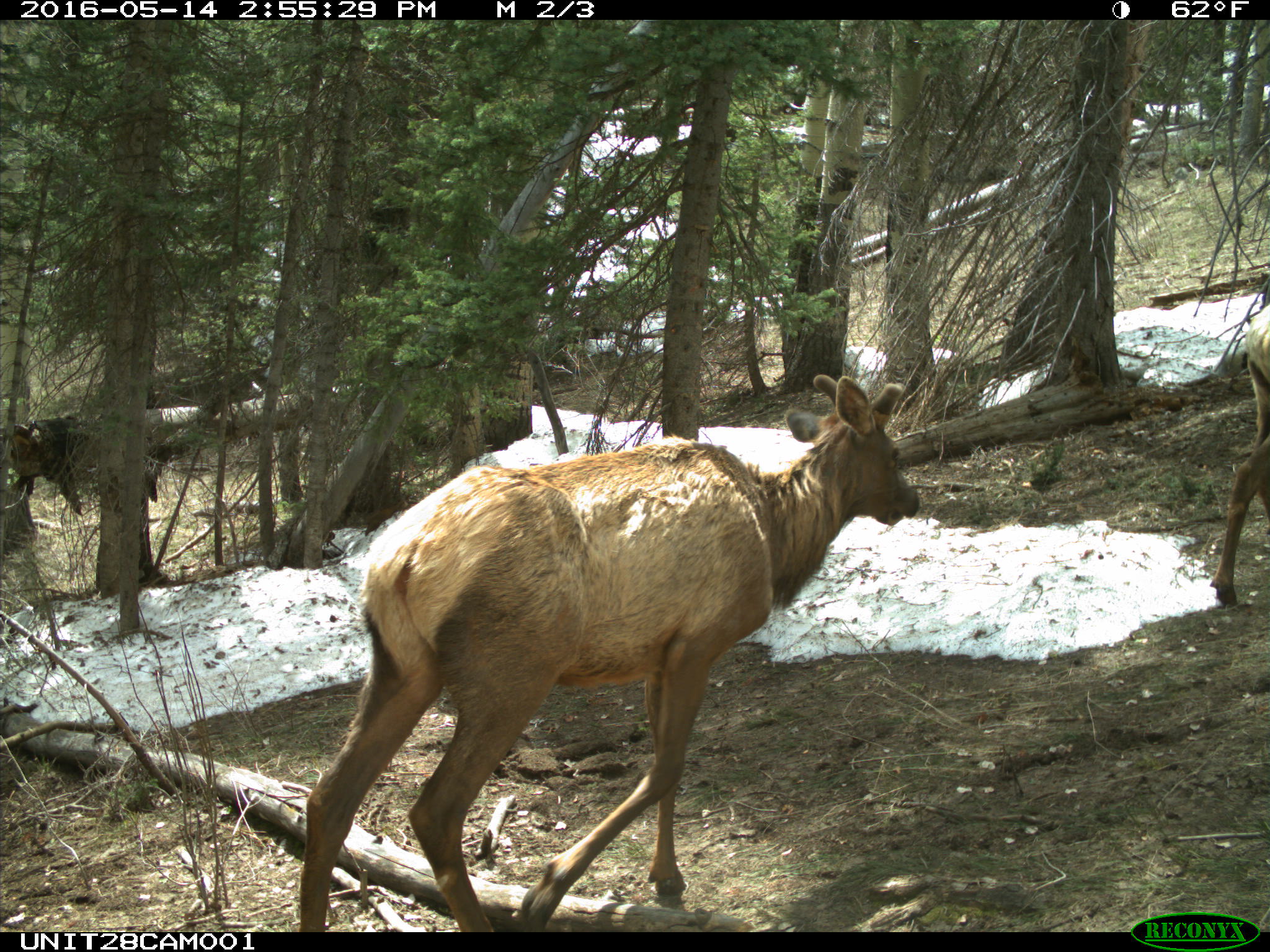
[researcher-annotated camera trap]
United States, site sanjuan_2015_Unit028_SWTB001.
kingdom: Animalia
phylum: Chordata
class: Mammalia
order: Artiodactyla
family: Cervidae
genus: Cervus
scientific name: Cervus elaphus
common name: red deer